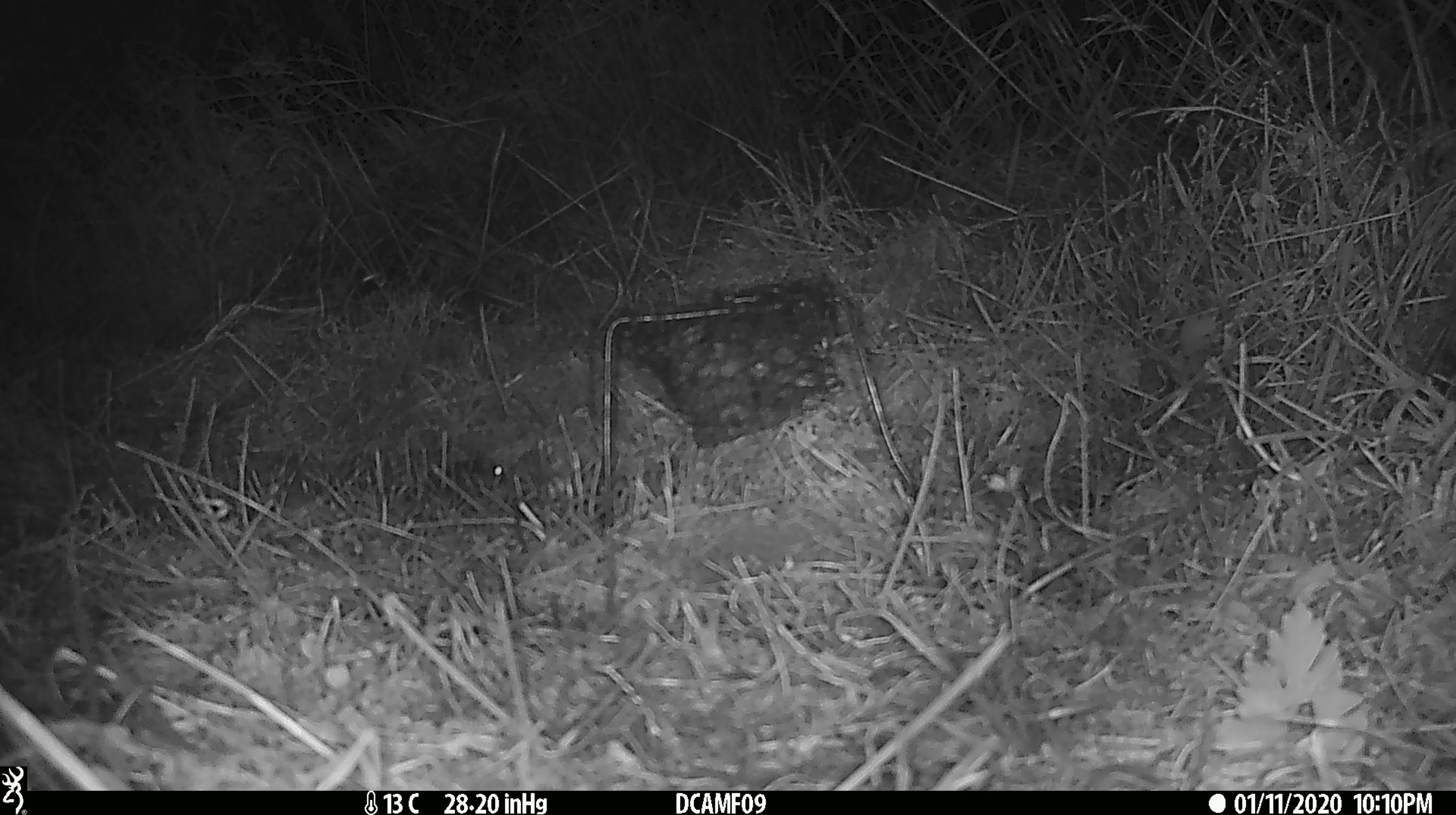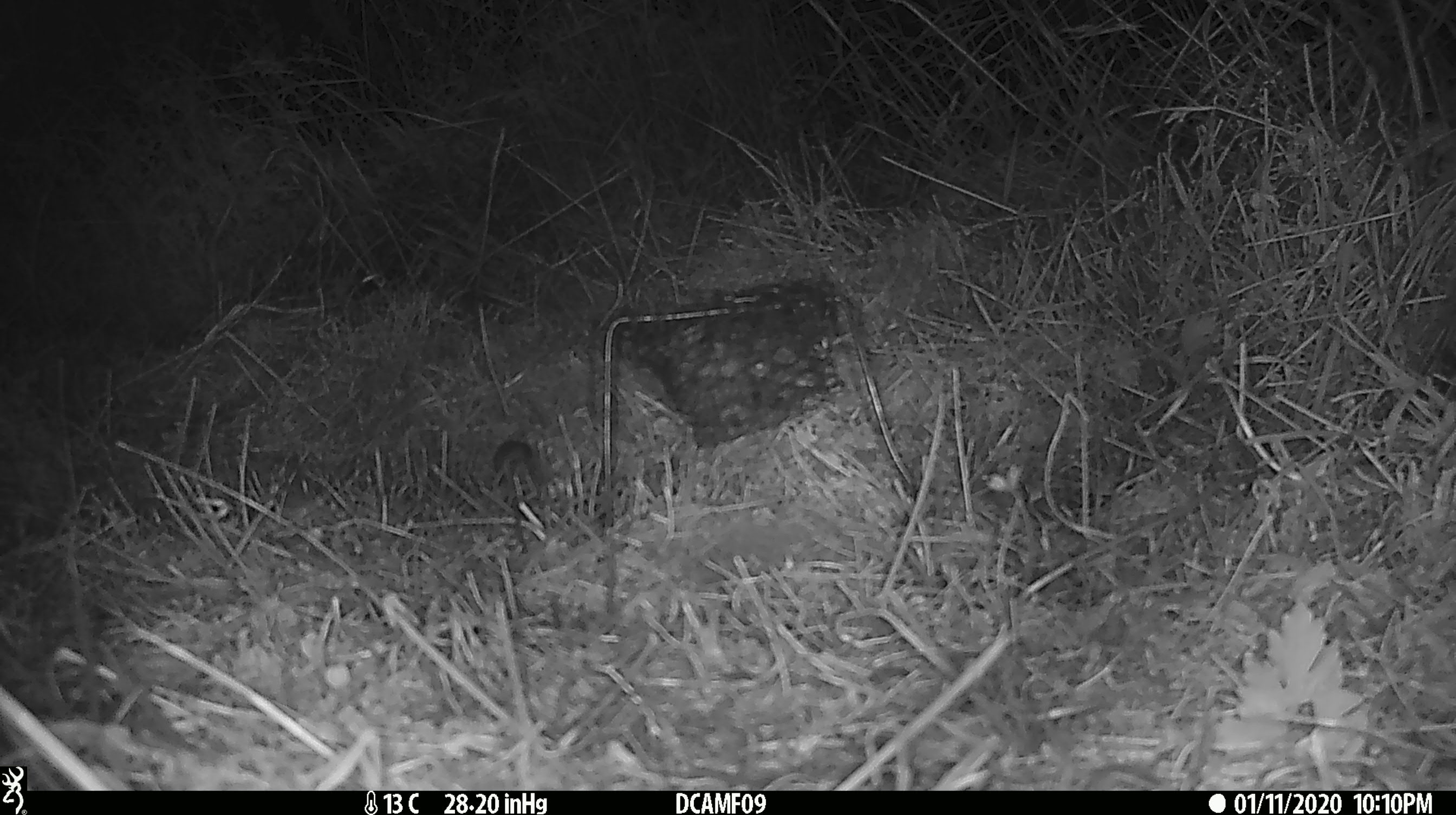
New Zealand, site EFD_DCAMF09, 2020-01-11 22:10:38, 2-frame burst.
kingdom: Animalia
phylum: Chordata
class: Mammalia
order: Rodentia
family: Muridae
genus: Mus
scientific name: Mus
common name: mouse